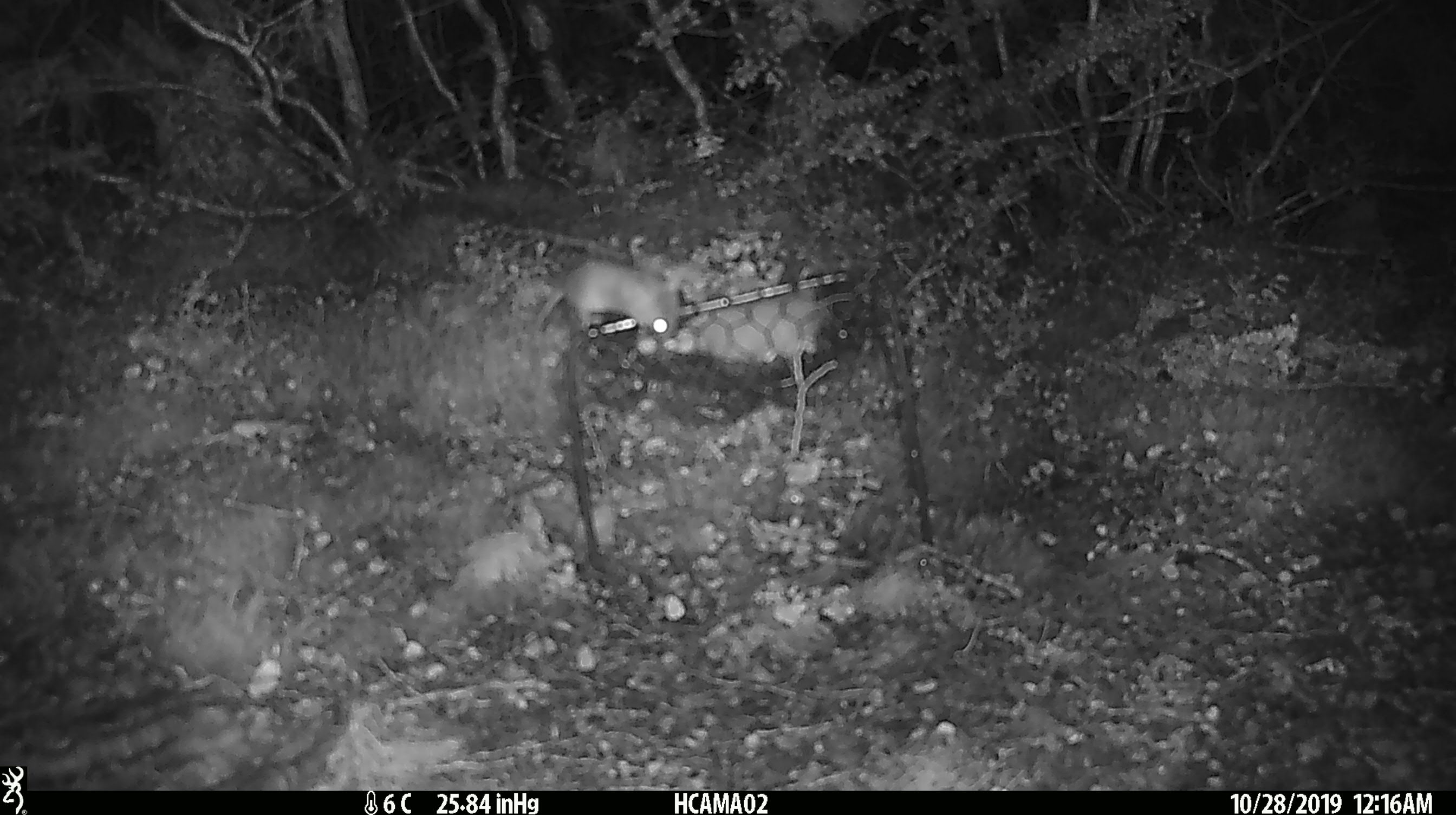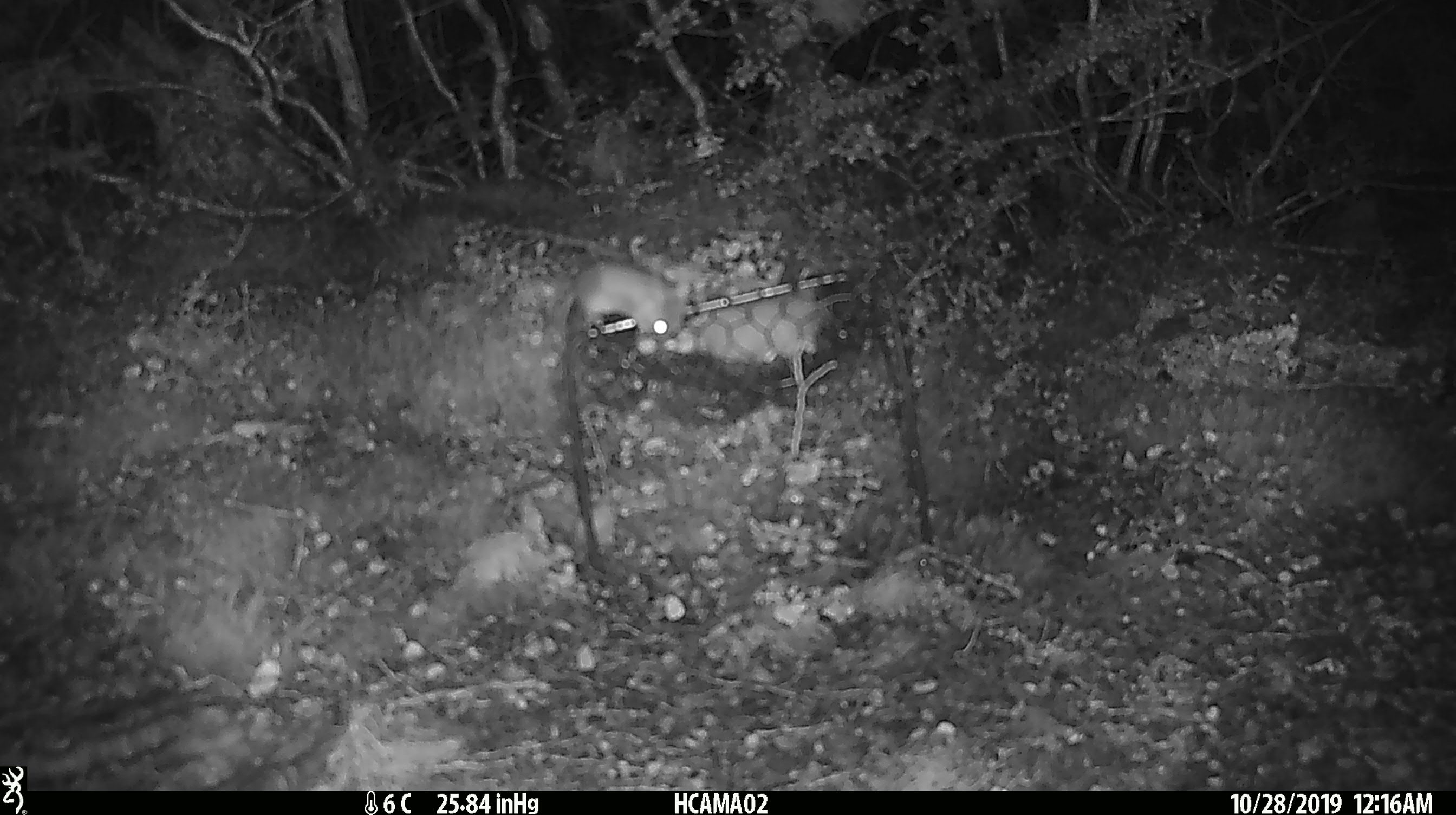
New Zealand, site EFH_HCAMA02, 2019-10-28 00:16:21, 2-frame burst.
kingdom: Animalia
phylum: Chordata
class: Mammalia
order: Rodentia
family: Muridae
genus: Mus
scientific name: Mus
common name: mouse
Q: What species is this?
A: Mouse (Mus).